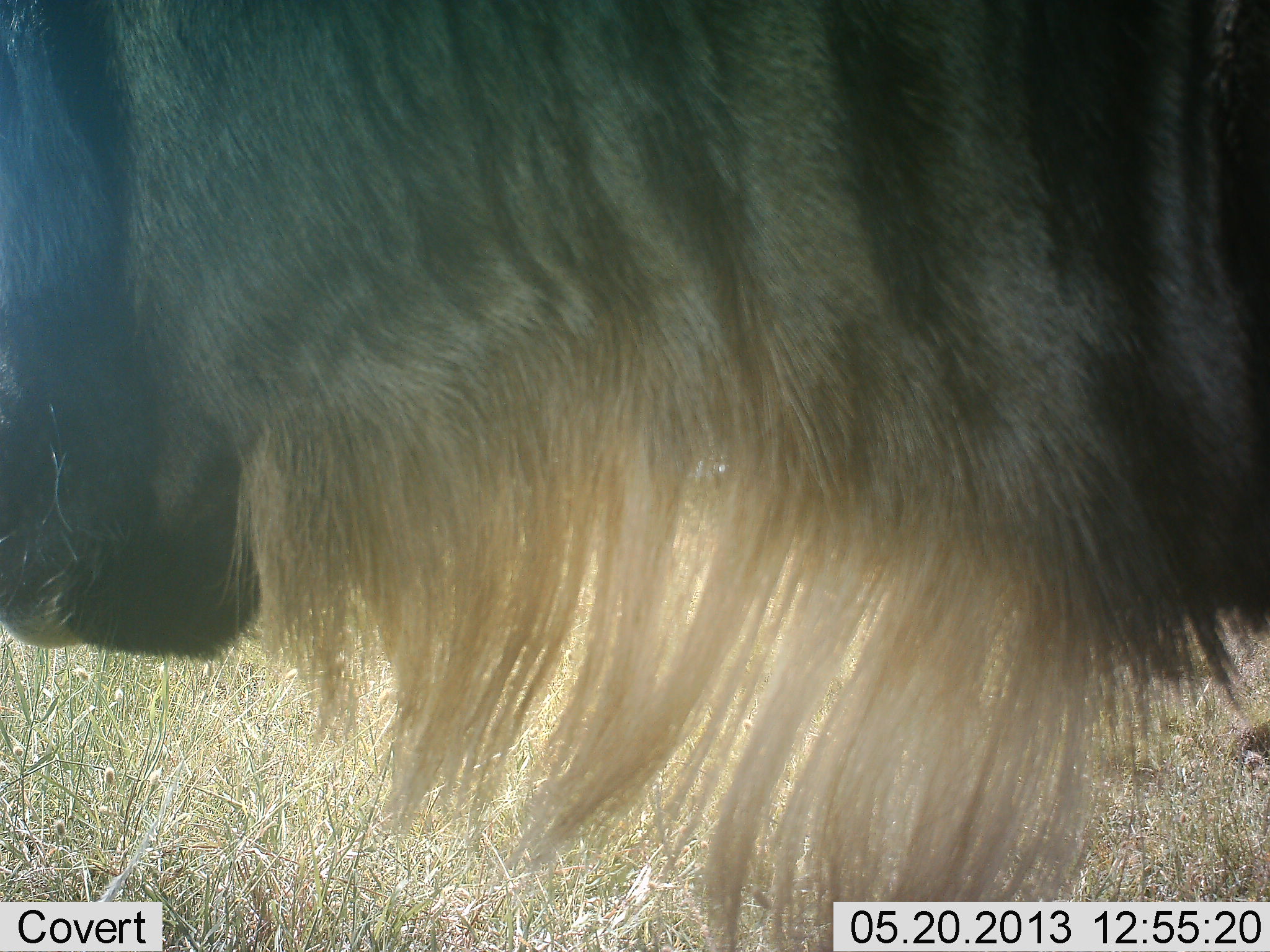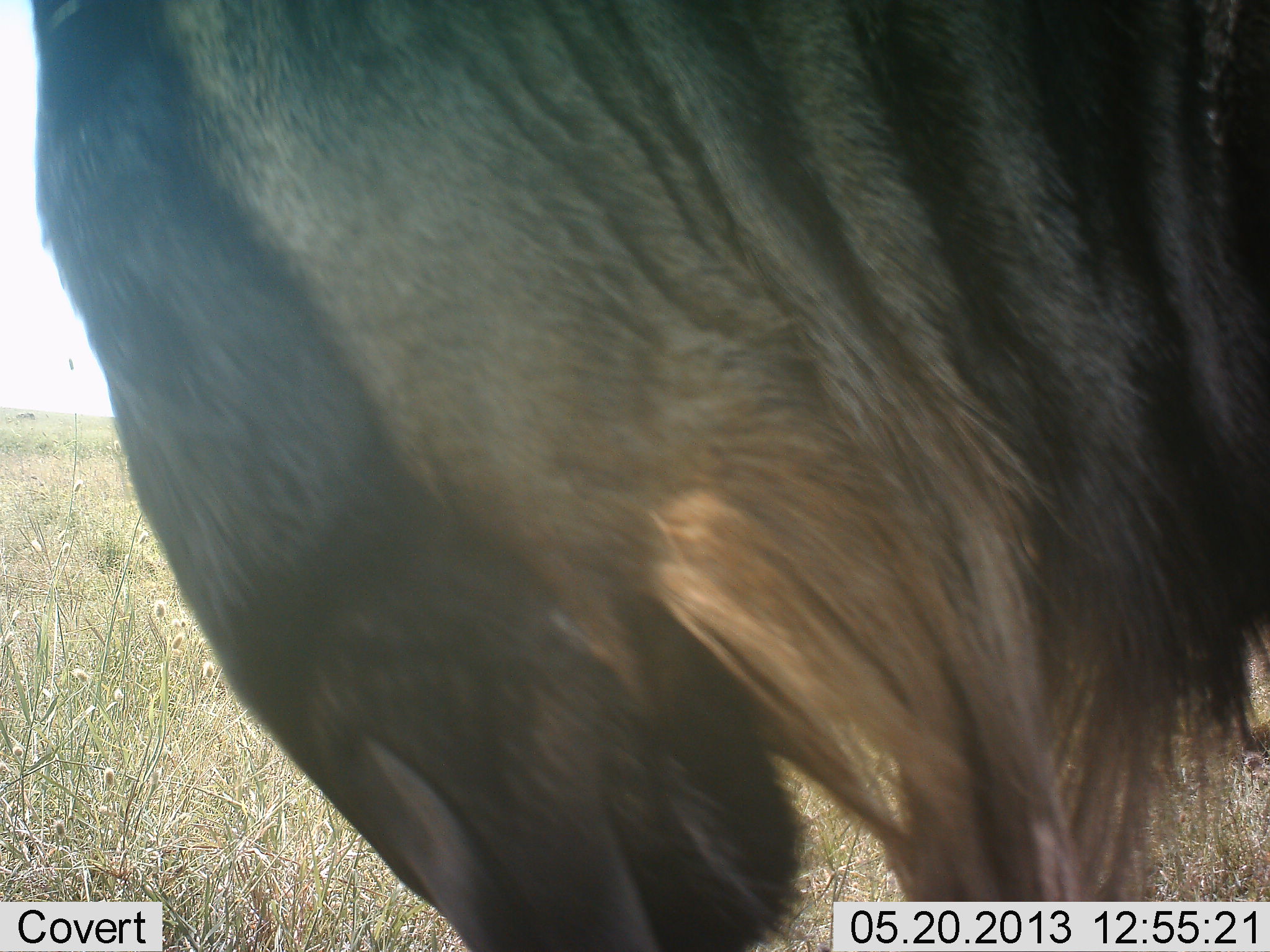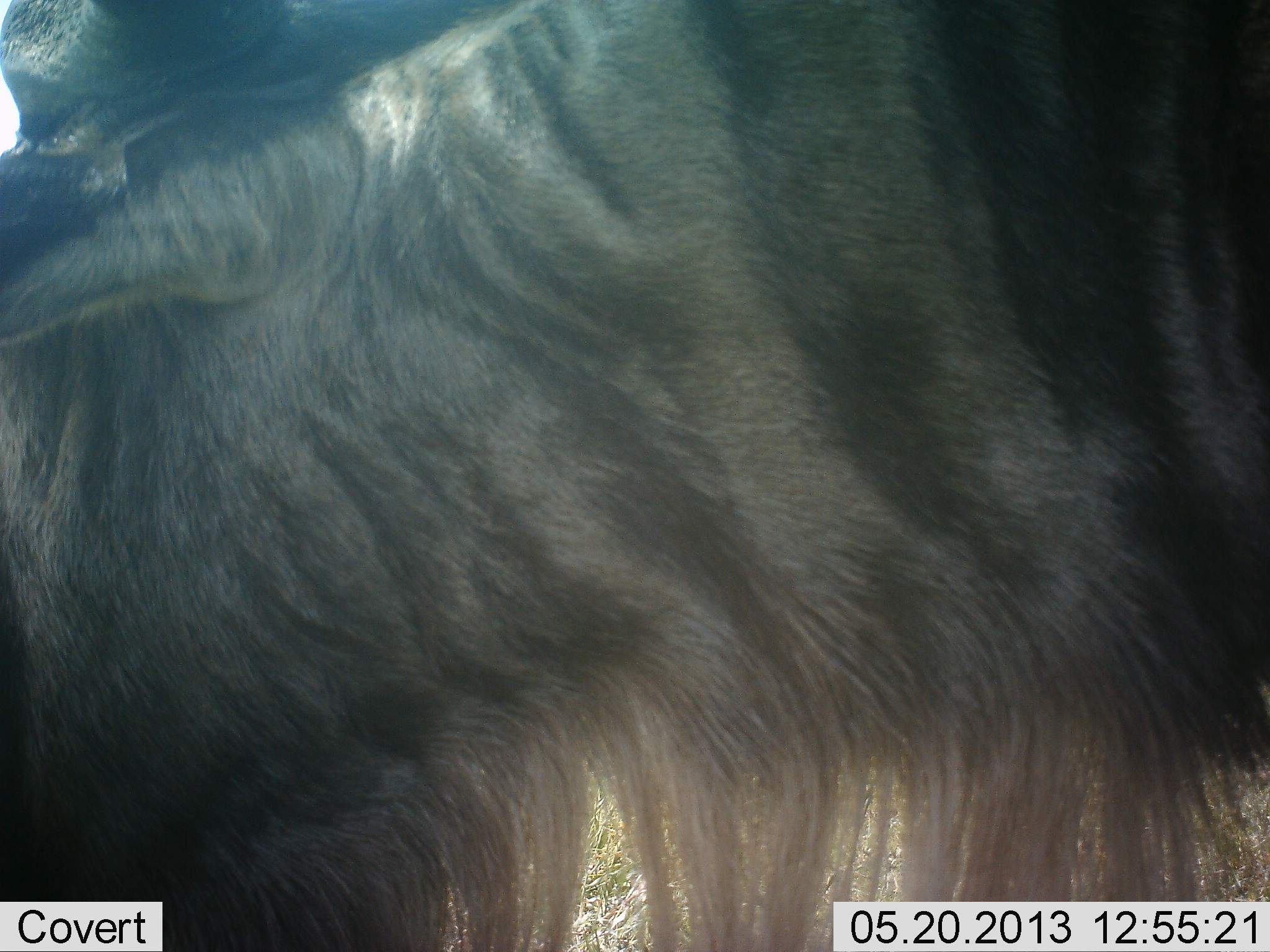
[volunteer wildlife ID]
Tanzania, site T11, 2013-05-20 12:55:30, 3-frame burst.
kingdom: Animalia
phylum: Chordata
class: Mammalia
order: Artiodactyla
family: Bovidae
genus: Connochaetes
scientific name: Connochaetes taurinus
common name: blue wildebeest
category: wildebeest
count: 1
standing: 54%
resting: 0%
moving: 27%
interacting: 8%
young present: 0%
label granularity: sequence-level